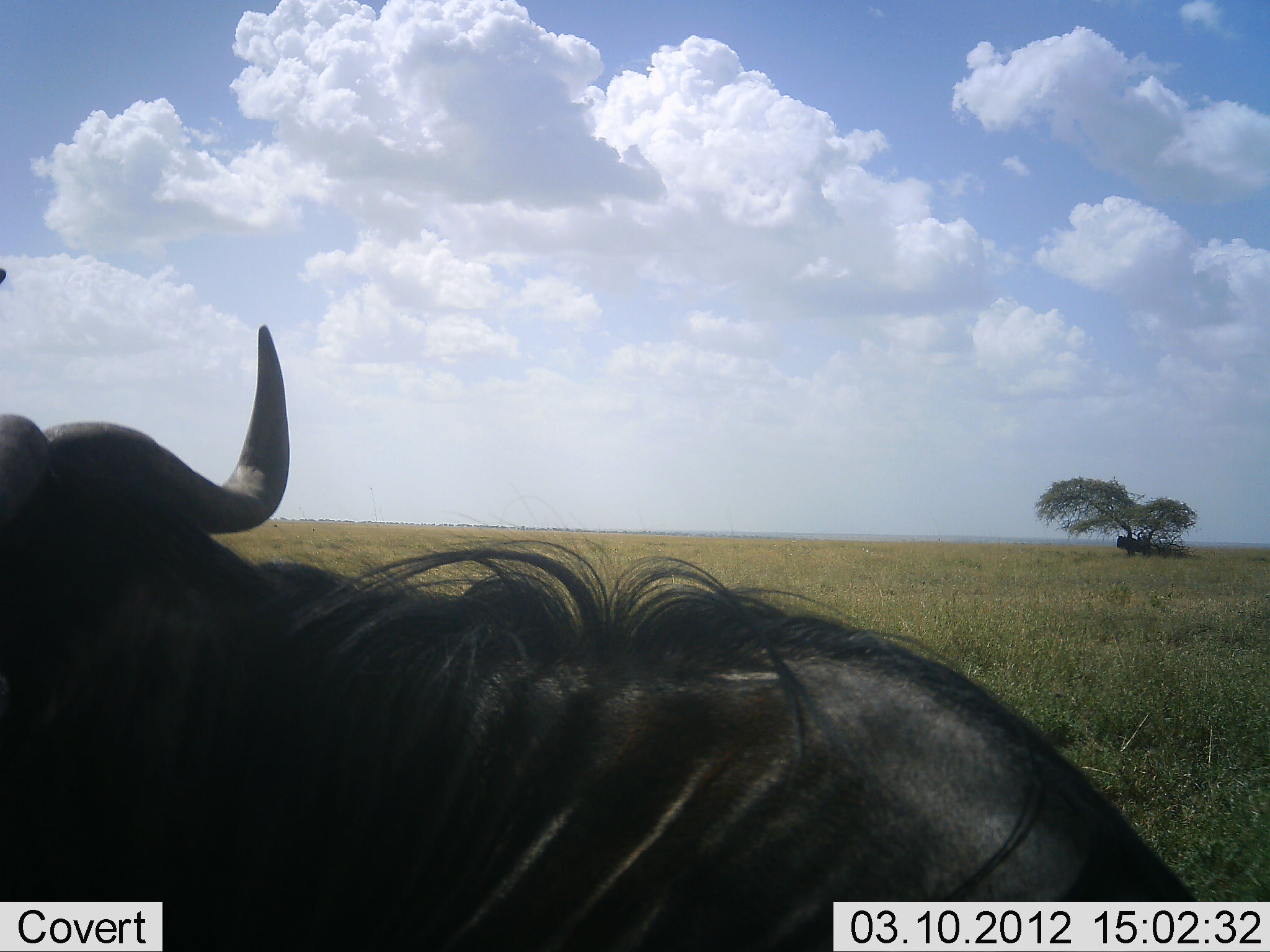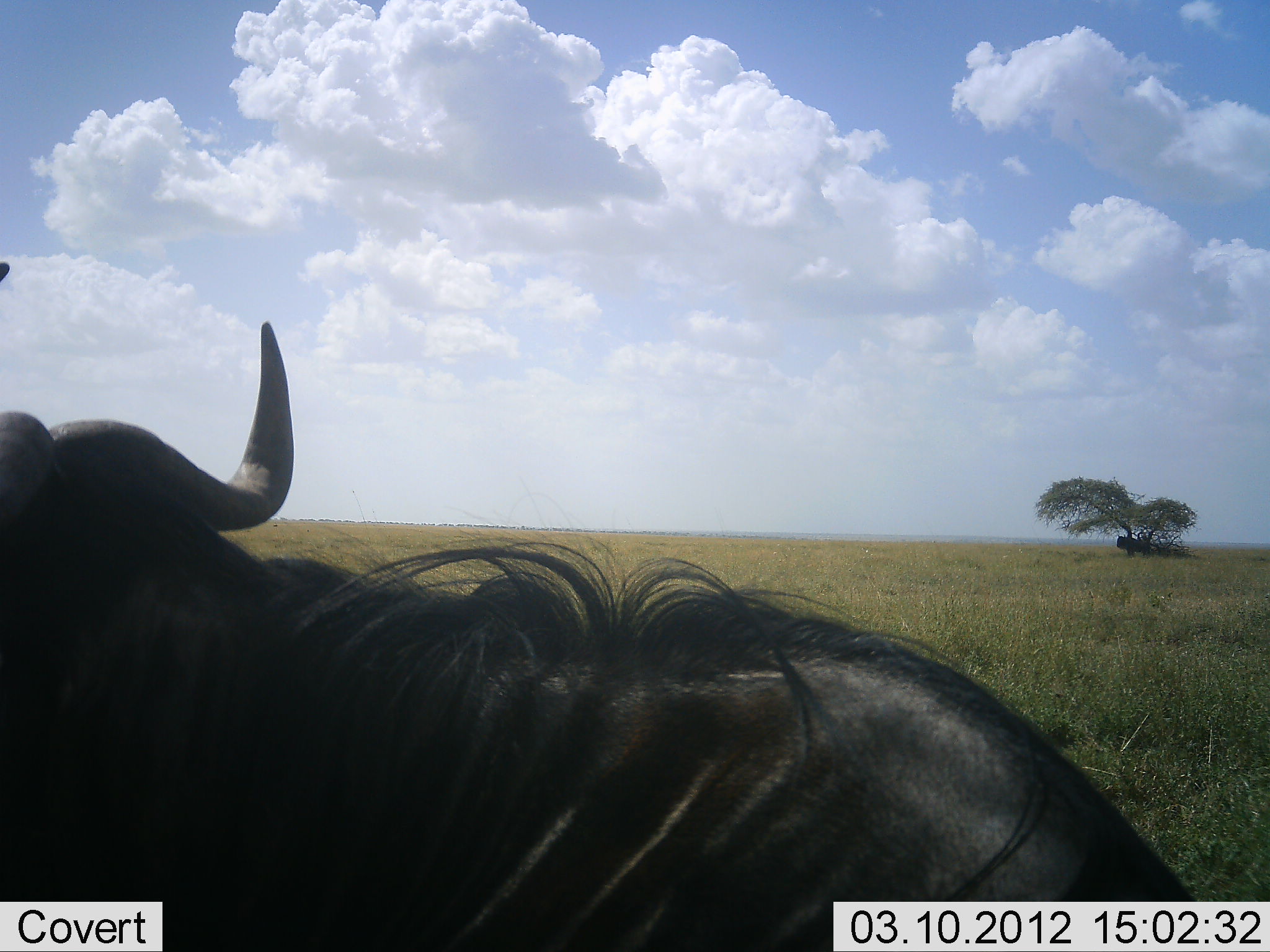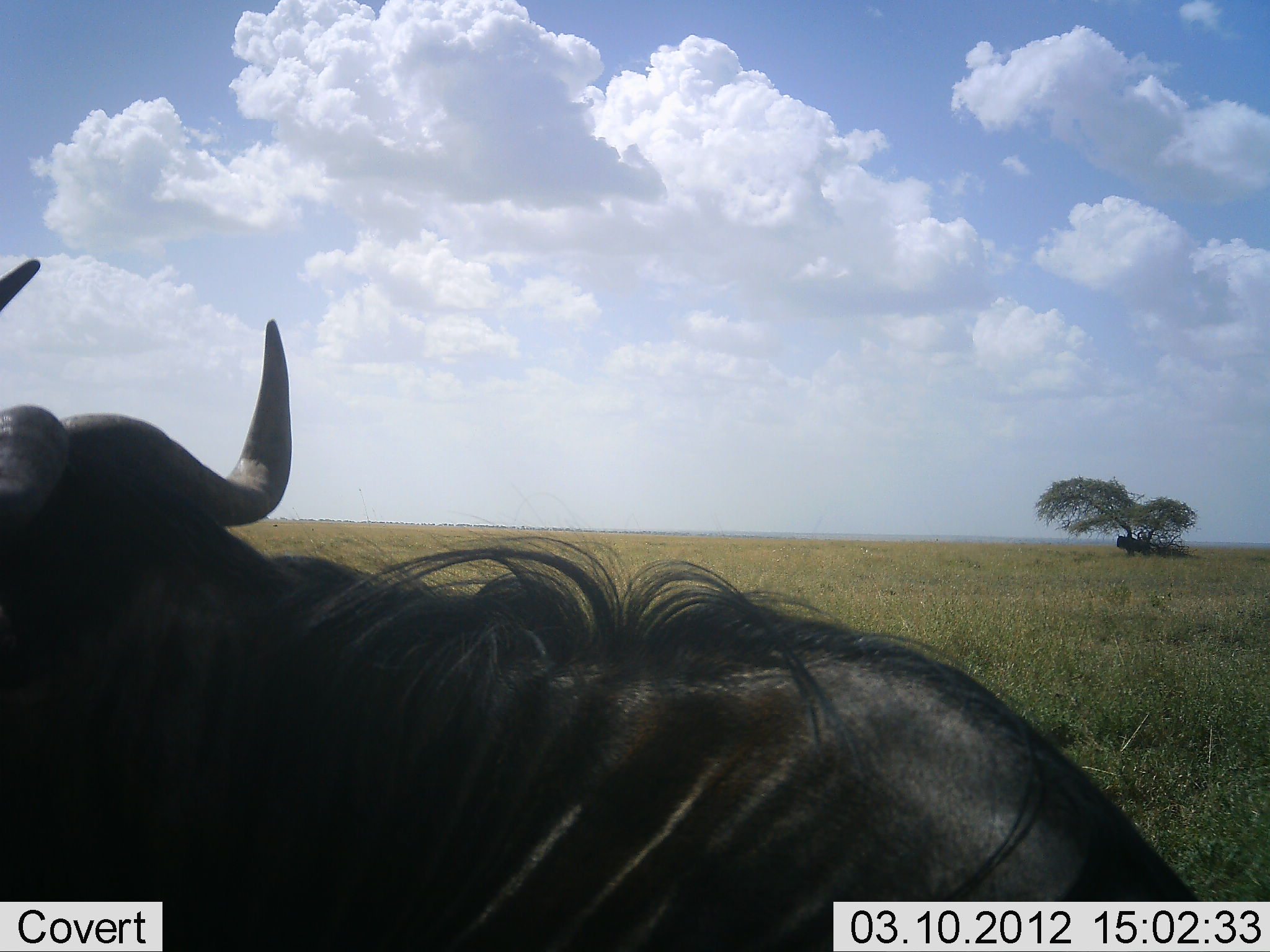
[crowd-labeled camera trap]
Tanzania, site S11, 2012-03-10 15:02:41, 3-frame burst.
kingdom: Animalia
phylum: Chordata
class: Mammalia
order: Artiodactyla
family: Bovidae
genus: Connochaetes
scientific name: Connochaetes taurinus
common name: blue wildebeest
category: wildebeest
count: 1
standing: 62%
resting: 44%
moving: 0%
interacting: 0%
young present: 0%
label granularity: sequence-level